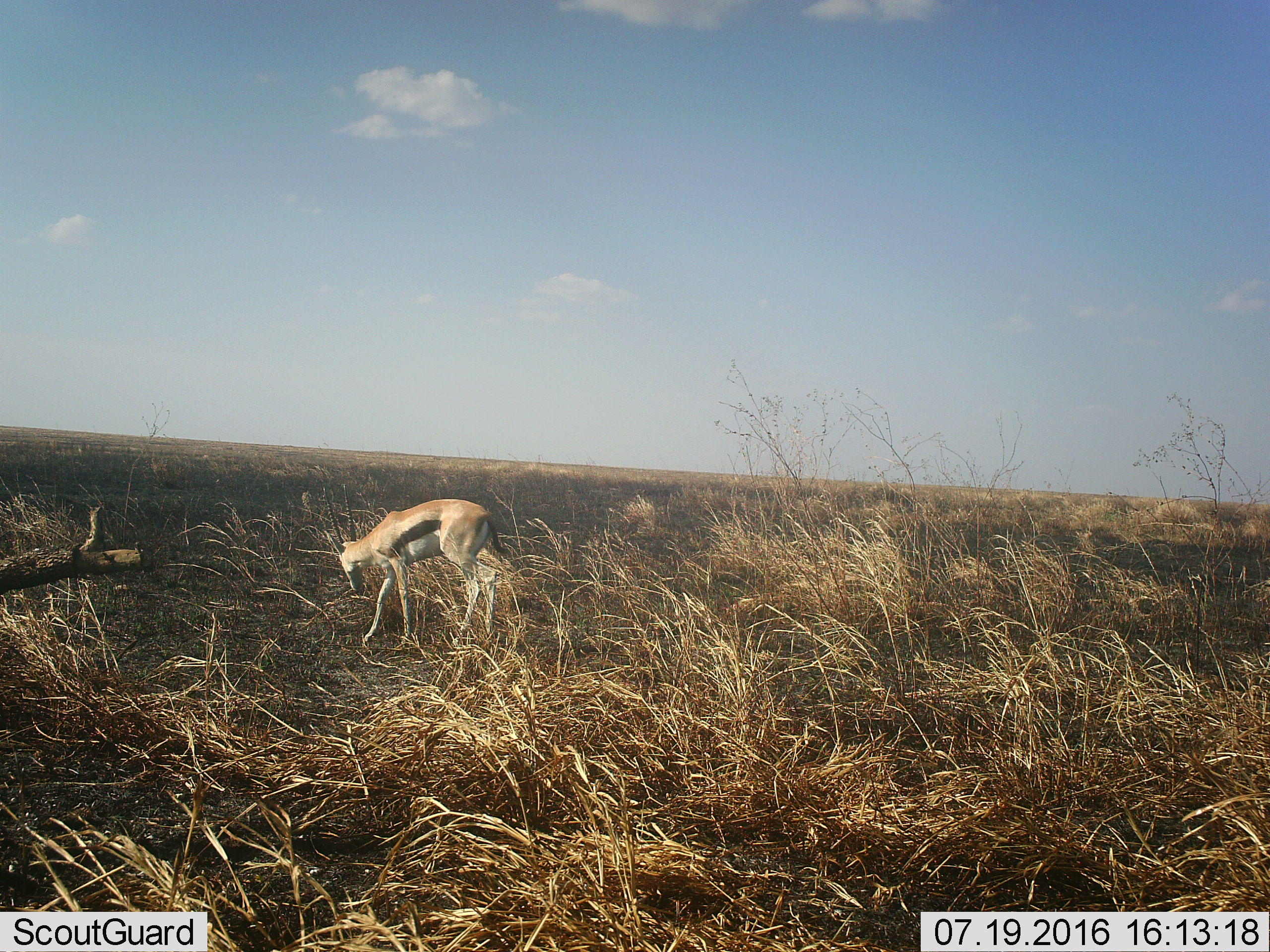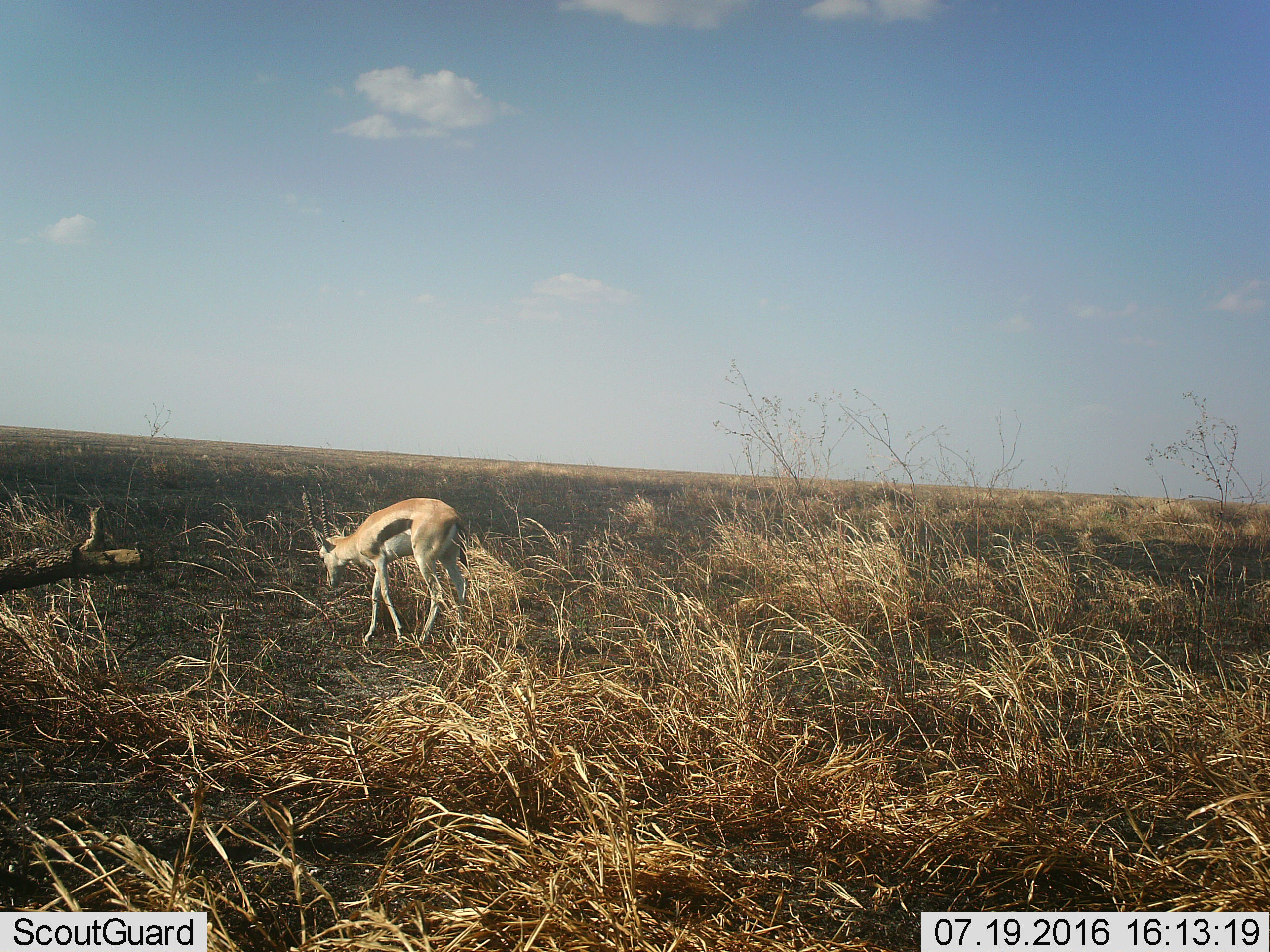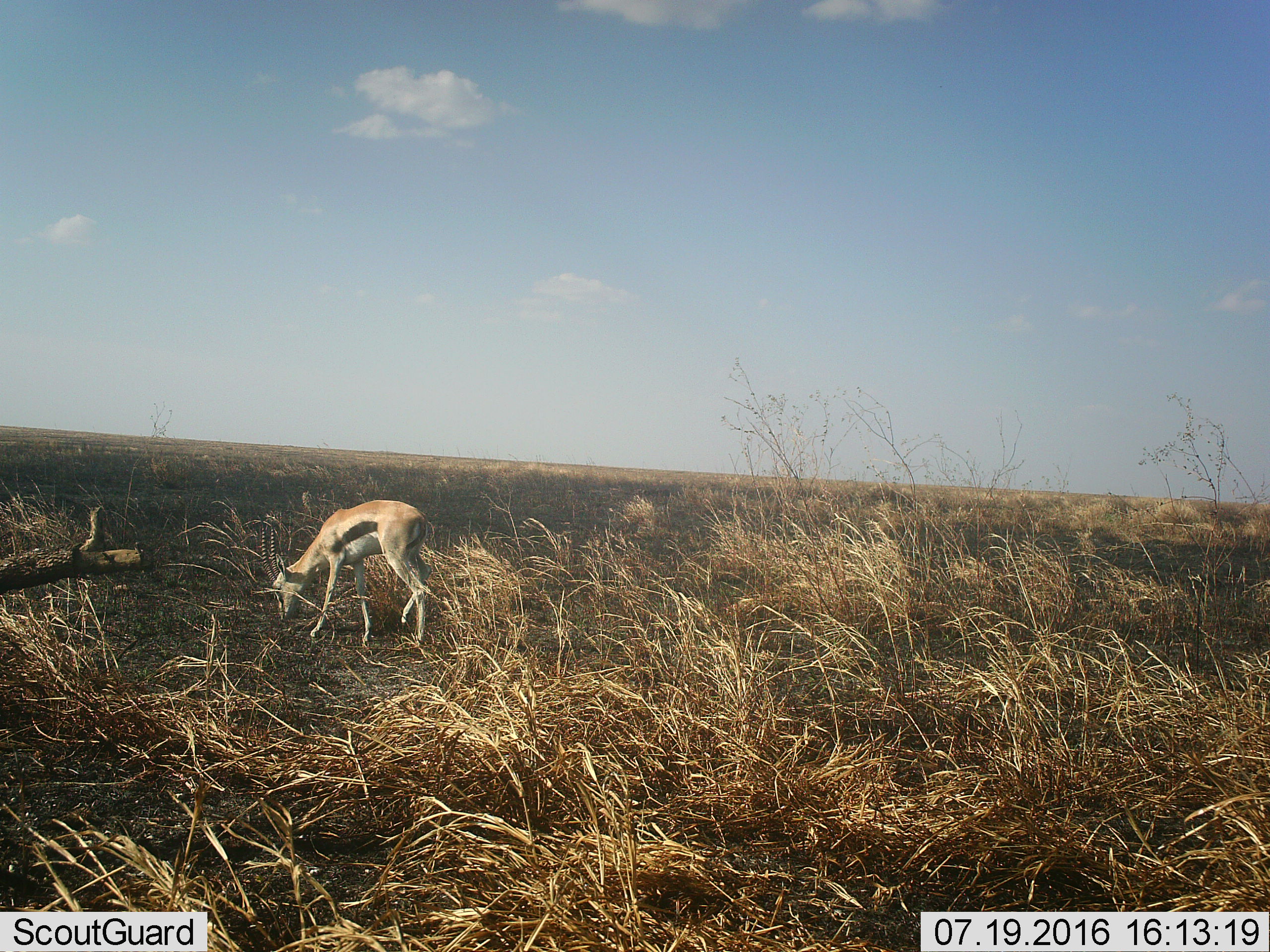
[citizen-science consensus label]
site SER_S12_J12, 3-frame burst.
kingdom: Animalia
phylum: Chordata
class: Mammalia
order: Artiodactyla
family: Bovidae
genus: Eudorcas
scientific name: Eudorcas thomsonii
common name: thomson's gazelle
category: gazellethomsons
Gazellethomsons (thomson's gazelle) (Eudorcas thomsonii), count 1. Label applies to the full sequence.